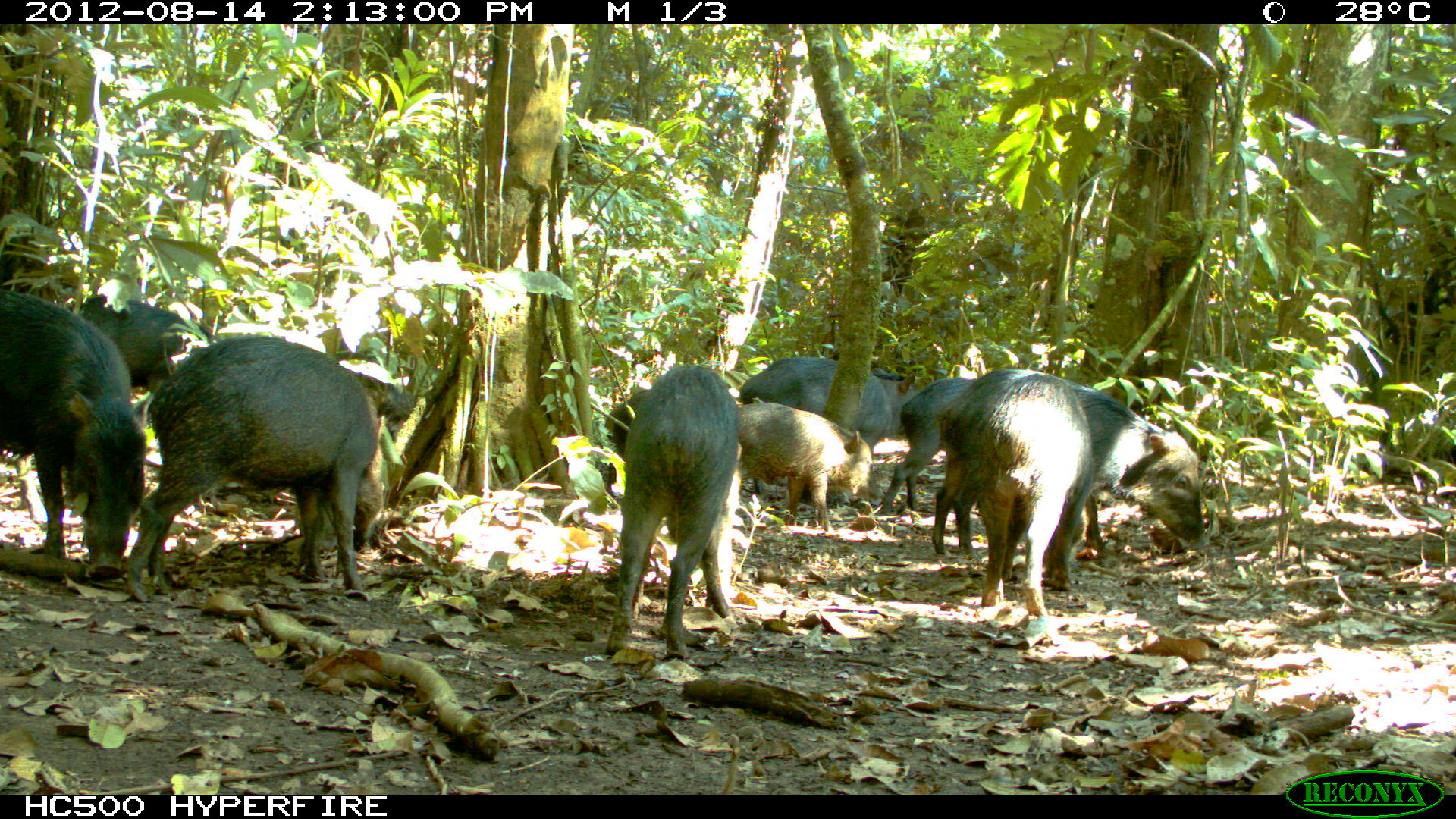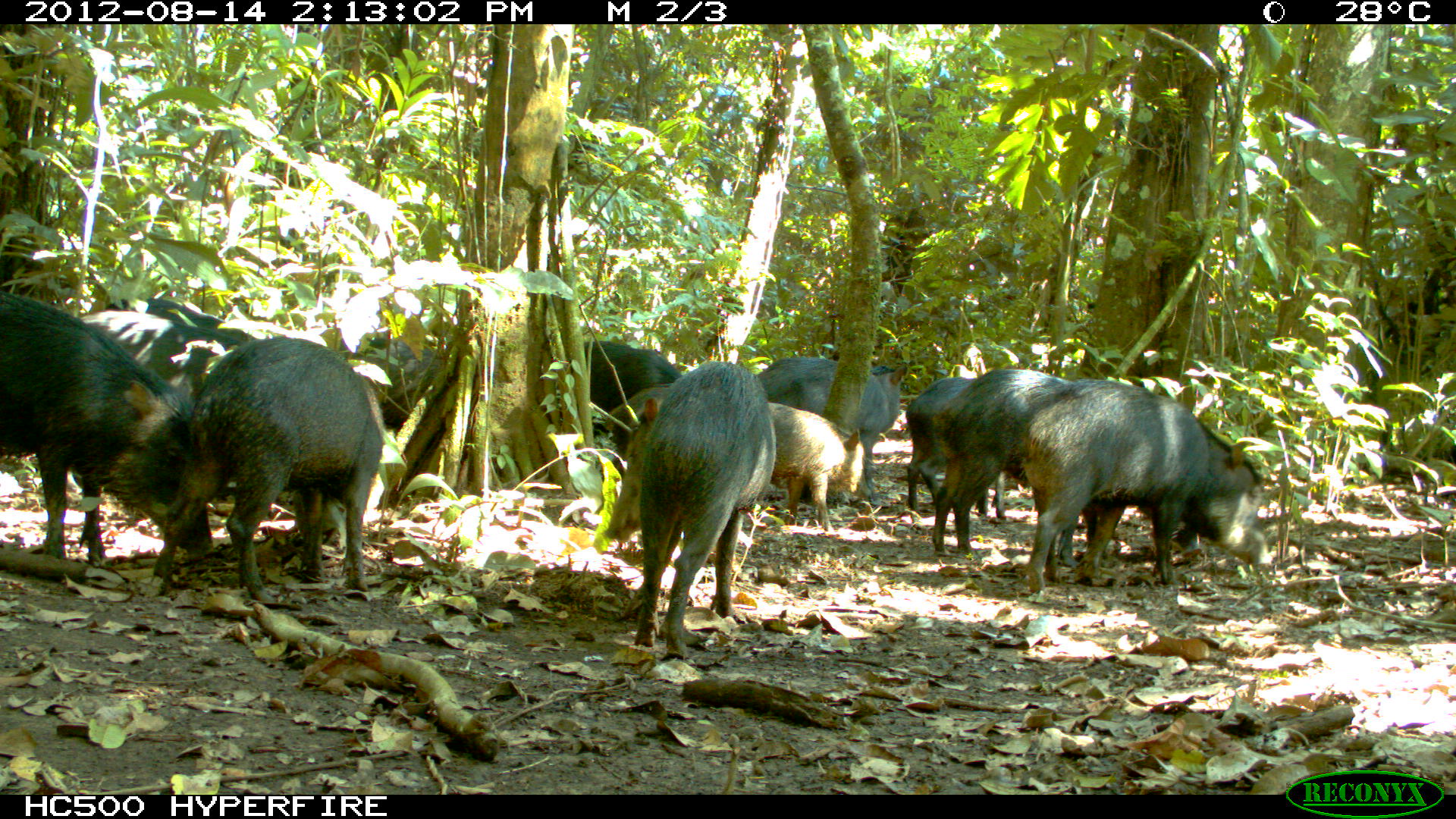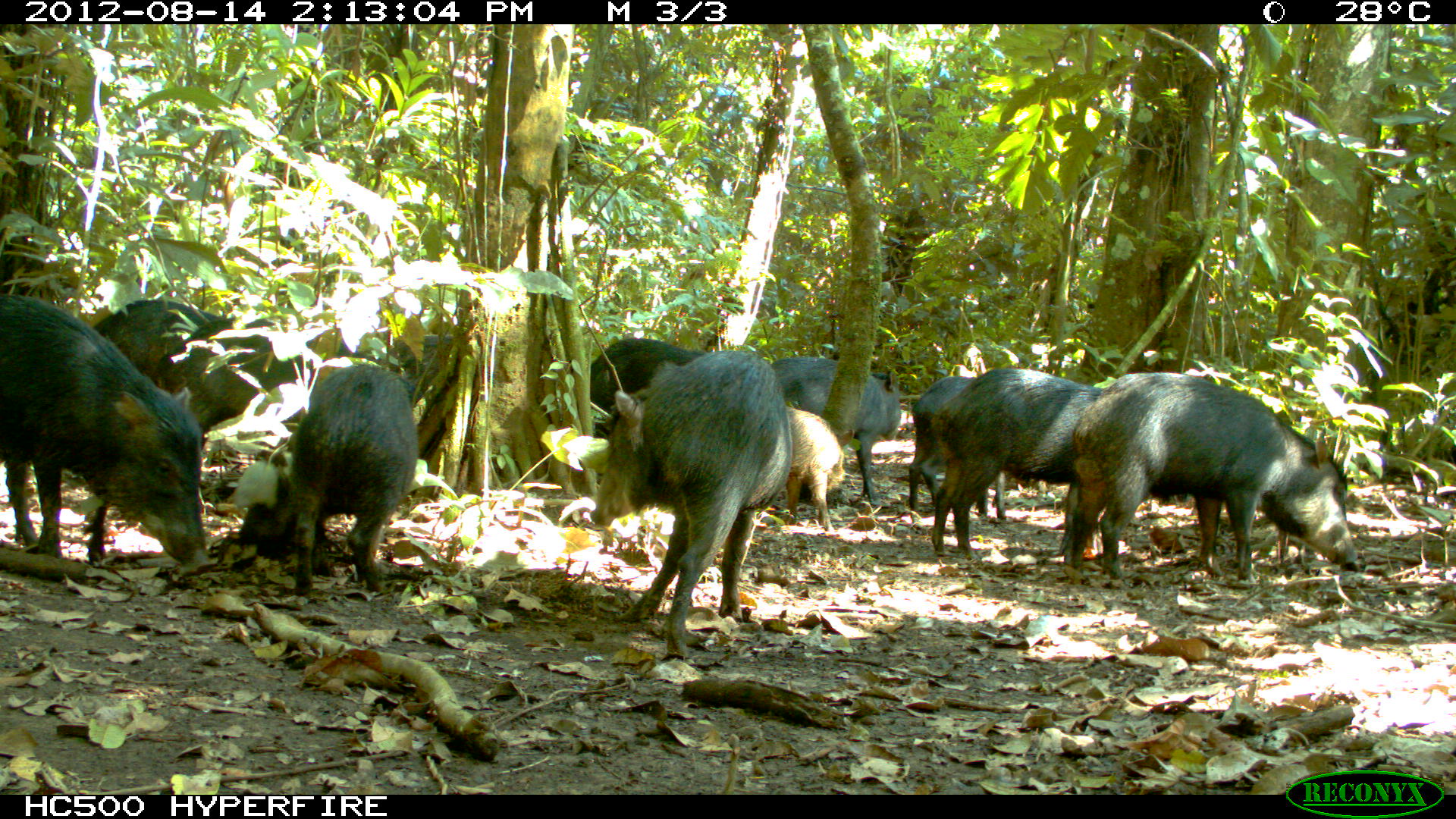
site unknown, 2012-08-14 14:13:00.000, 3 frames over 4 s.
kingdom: Animalia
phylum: Chordata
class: Mammalia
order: Artiodactyla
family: Tayassuidae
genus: Tayassu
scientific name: Tayassu pecari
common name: white-lipped peccary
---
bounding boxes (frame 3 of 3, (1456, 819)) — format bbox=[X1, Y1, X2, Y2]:
tayassu pecari: bbox=[1063, 365, 1357, 574]; bbox=[589, 347, 790, 650]; bbox=[0, 291, 211, 570]; bbox=[234, 358, 416, 593]; bbox=[923, 370, 1111, 561]; bbox=[760, 355, 900, 501]; bbox=[331, 330, 485, 461]; bbox=[92, 296, 247, 398]; bbox=[183, 313, 310, 437]; bbox=[908, 371, 1008, 519]; bbox=[583, 334, 725, 435]; bbox=[786, 404, 848, 533]